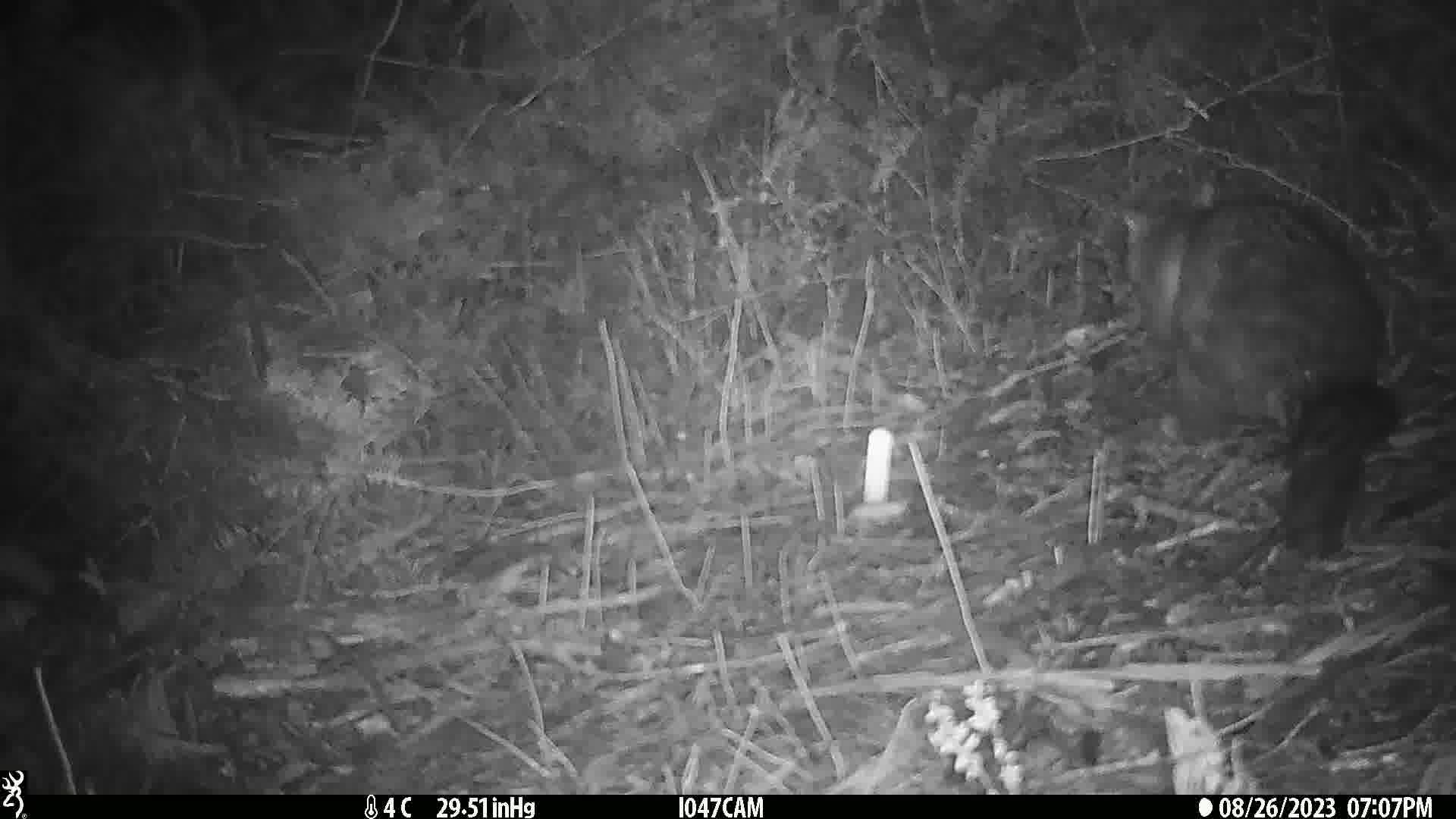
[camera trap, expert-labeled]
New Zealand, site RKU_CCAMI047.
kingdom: Animalia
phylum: Chordata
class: Mammalia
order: Diprotodontia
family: Phalangeridae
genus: Trichosurus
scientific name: Trichosurus vulpecula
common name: common brushtail possum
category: possum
Possum (common brushtail possum) (Trichosurus vulpecula).